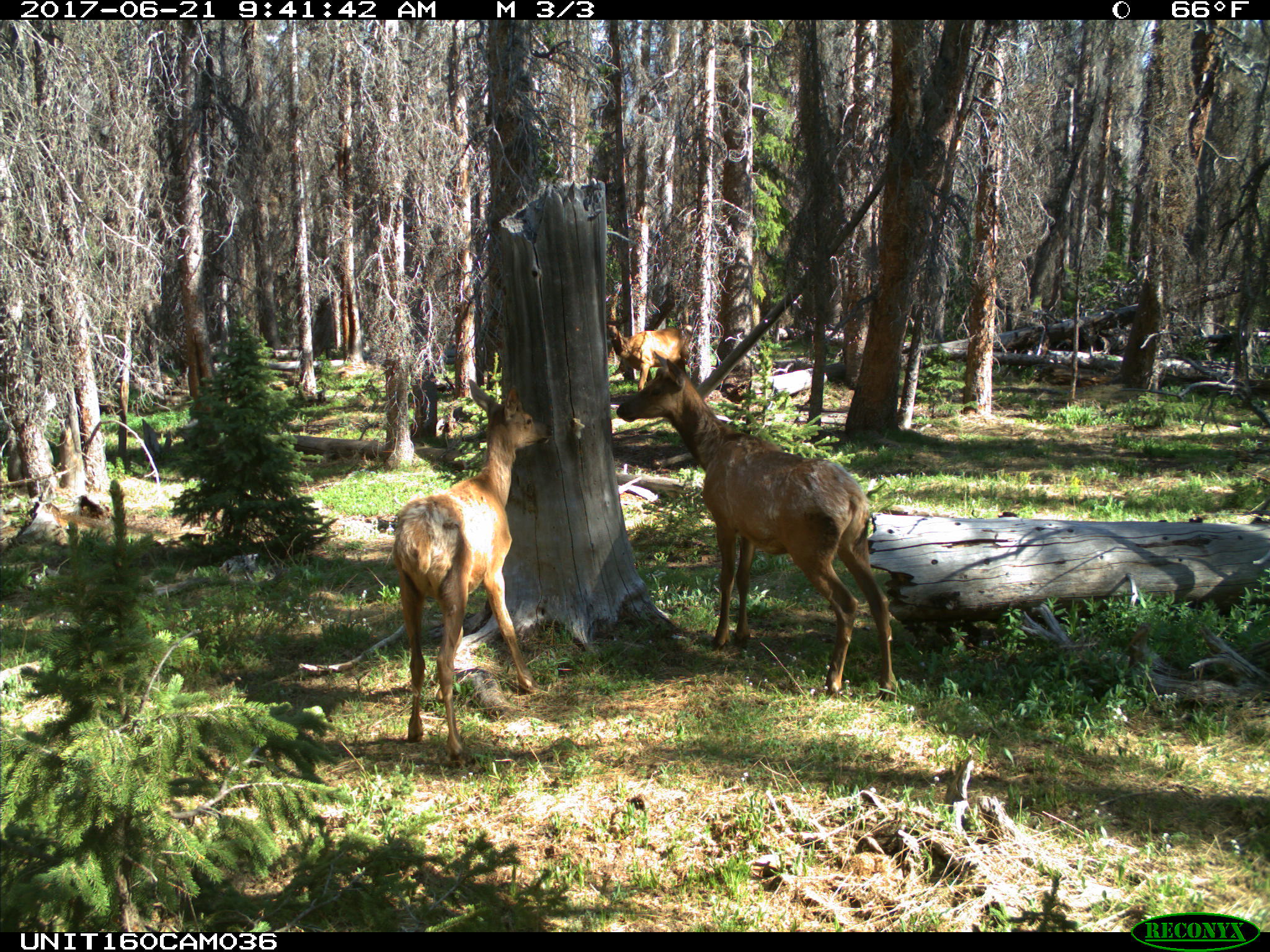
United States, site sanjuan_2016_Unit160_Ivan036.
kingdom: Animalia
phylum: Chordata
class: Mammalia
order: Artiodactyla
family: Cervidae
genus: Cervus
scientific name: Cervus elaphus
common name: red deer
Cervus elaphus (red deer).